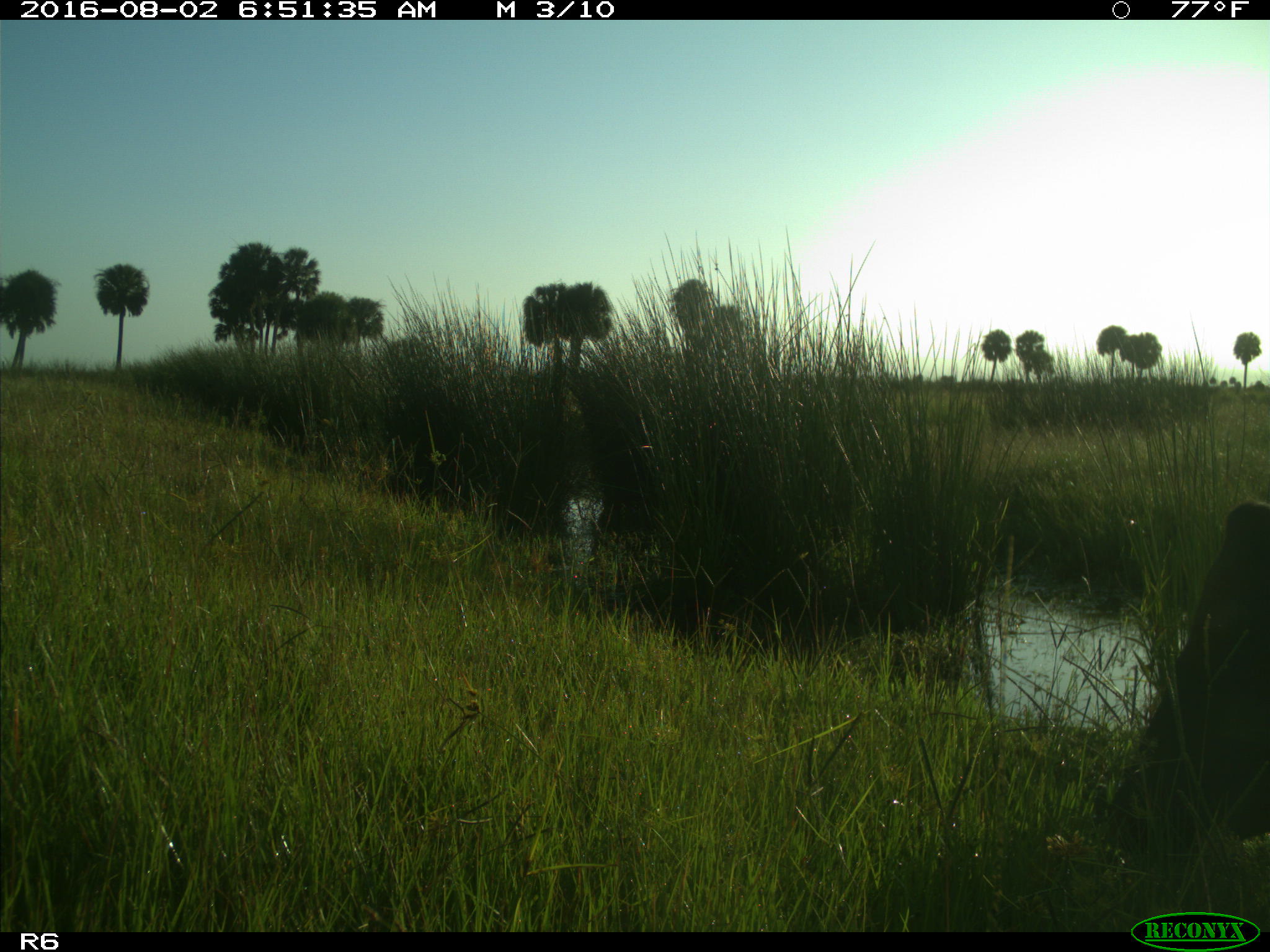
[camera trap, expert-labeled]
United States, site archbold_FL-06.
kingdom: Animalia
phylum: Chordata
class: Mammalia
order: Artiodactyla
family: Bovidae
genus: Bos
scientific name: Bos taurus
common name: domestic cow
Bos taurus (domestic cow).